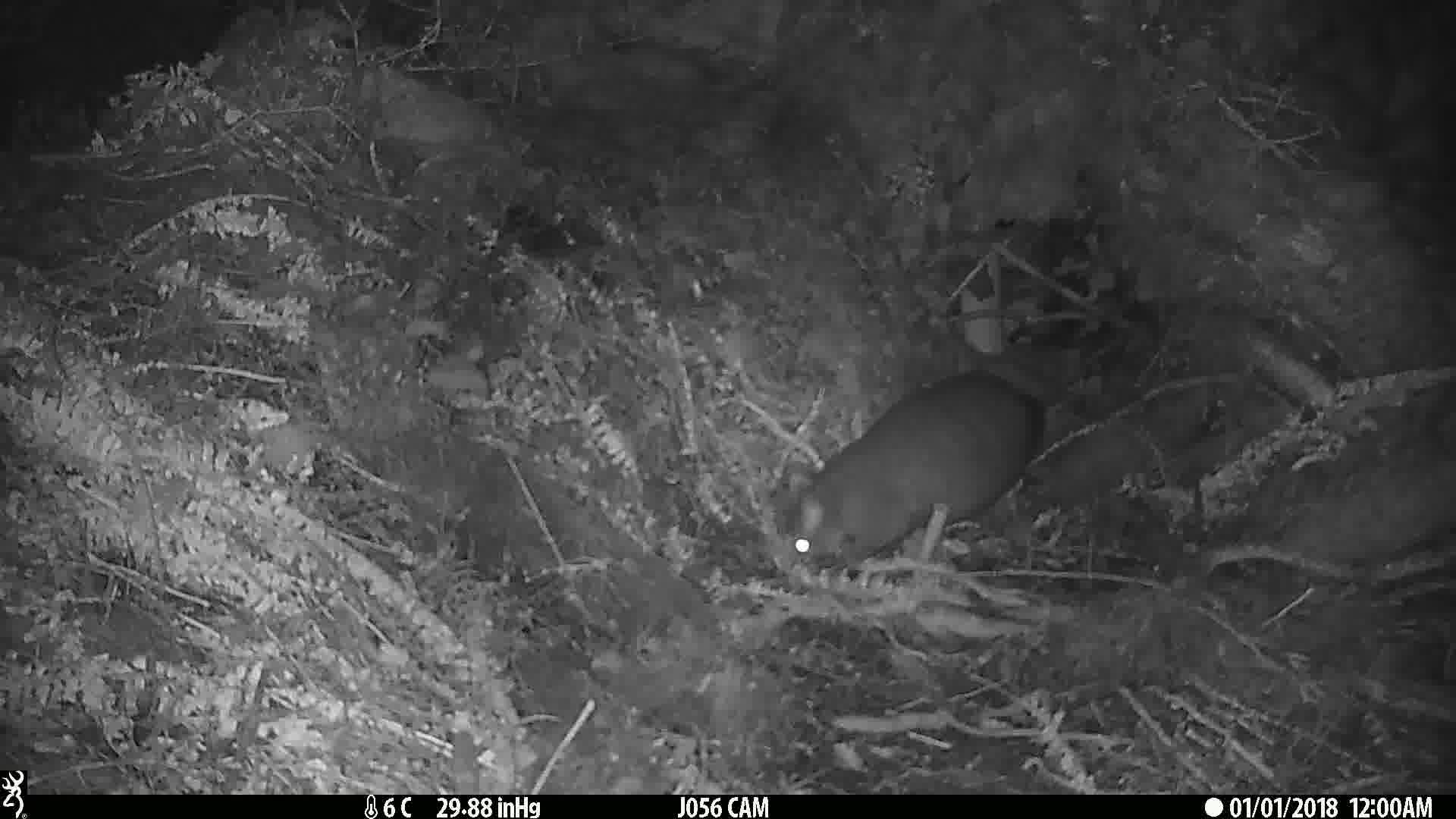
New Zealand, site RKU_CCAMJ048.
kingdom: Animalia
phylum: Chordata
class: Mammalia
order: Diprotodontia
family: Phalangeridae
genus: Trichosurus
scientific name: Trichosurus vulpecula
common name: common brushtail possum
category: possum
Possum (common brushtail possum) (Trichosurus vulpecula).